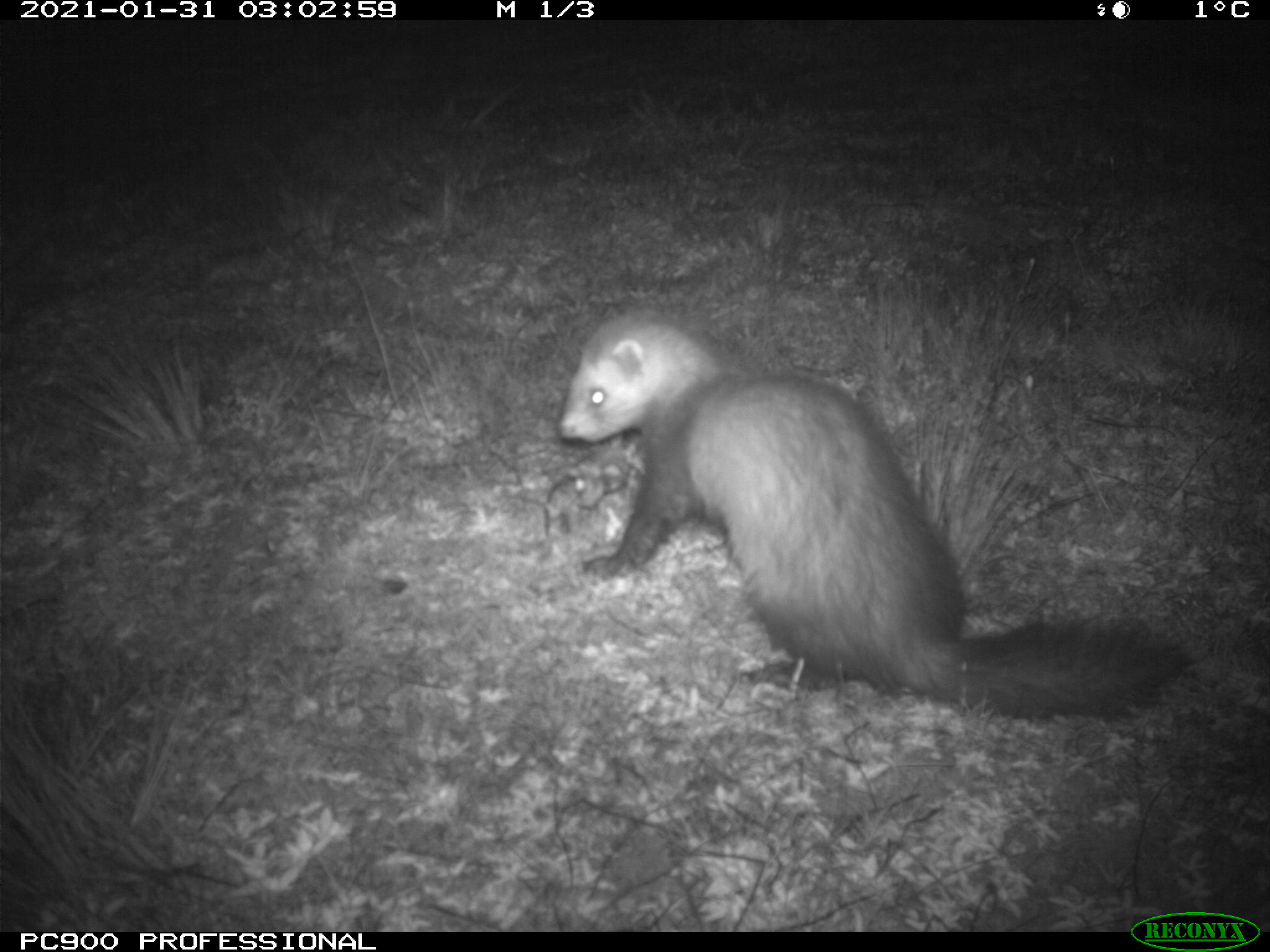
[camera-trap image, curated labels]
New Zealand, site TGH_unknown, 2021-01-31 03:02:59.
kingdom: Animalia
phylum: Chordata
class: Mammalia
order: Carnivora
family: Mustelidae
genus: Mustela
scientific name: Mustela furo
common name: ferret